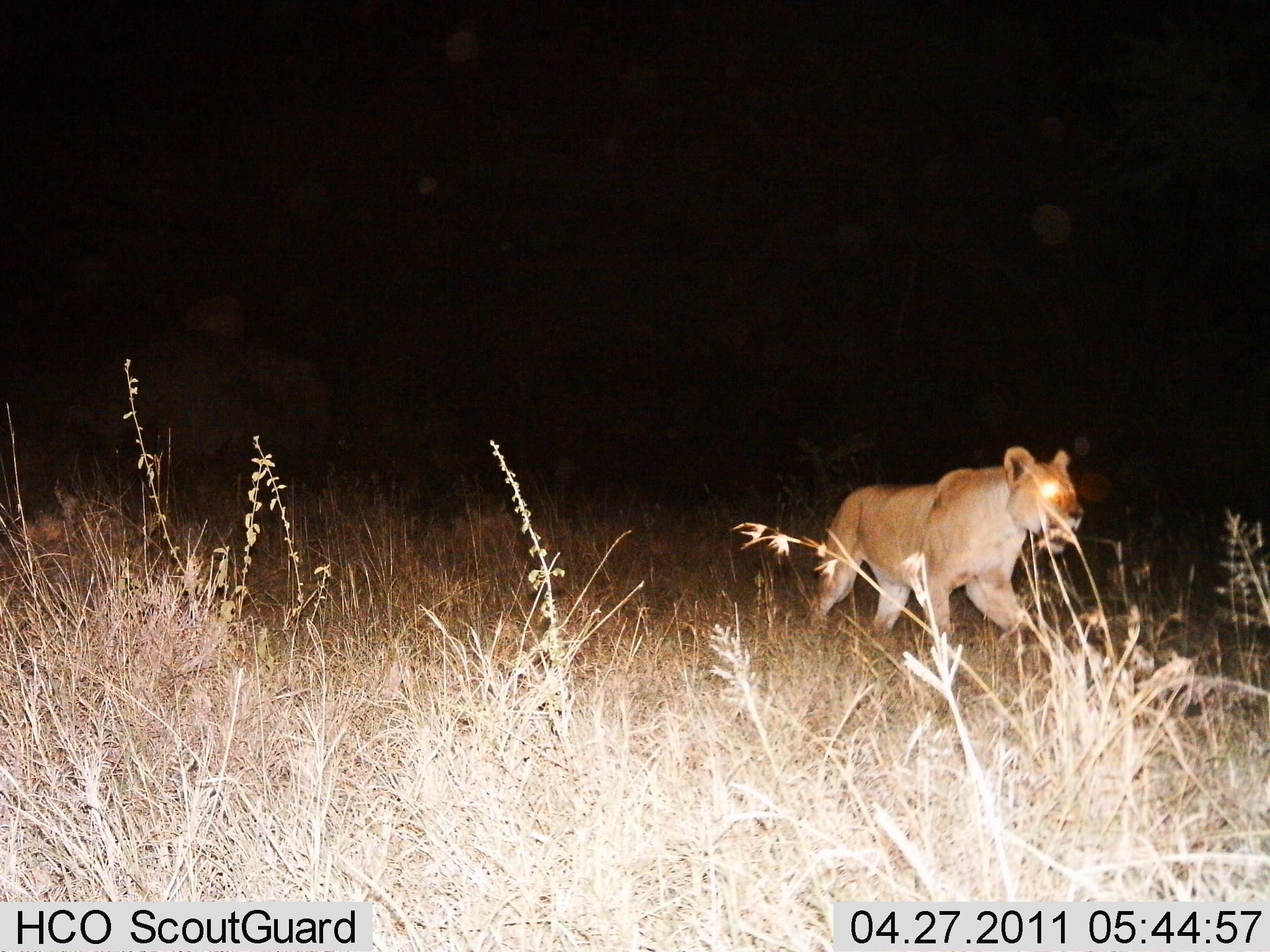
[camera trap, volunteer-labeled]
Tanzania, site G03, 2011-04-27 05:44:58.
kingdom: Animalia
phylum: Chordata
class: Mammalia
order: Carnivora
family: Felidae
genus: Panthera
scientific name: Panthera leo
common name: lion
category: lionfemale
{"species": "lionfemale (lion) (Panthera leo)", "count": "1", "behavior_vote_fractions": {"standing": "0%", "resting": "0%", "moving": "100%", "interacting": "0%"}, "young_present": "0%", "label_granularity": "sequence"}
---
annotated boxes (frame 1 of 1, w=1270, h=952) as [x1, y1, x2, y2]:
animal: [810, 445, 1085, 643]